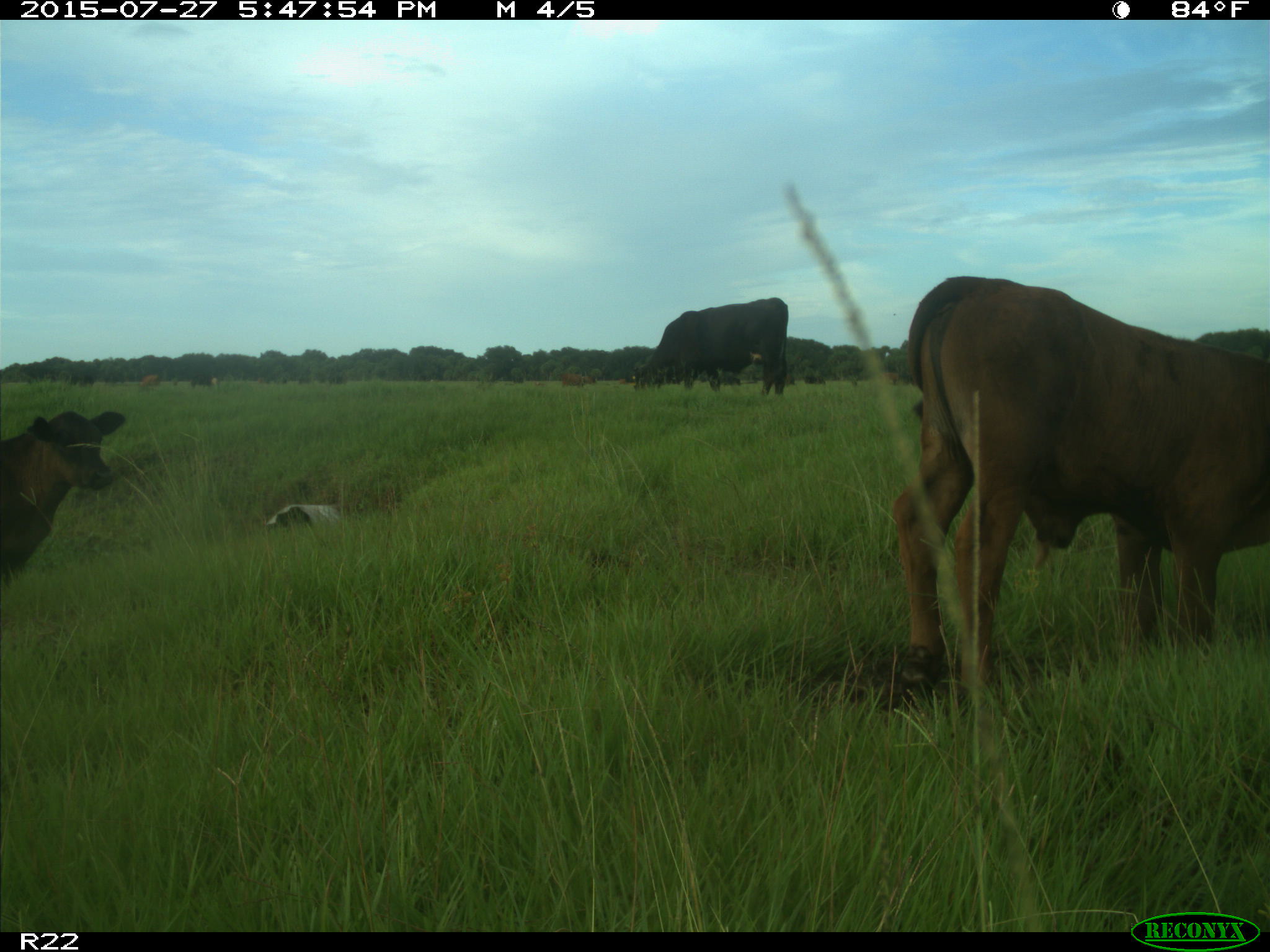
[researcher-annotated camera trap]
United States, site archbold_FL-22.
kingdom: Animalia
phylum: Chordata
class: Mammalia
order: Artiodactyla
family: Bovidae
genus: Bos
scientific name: Bos taurus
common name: domestic cow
Bos taurus (domestic cow).